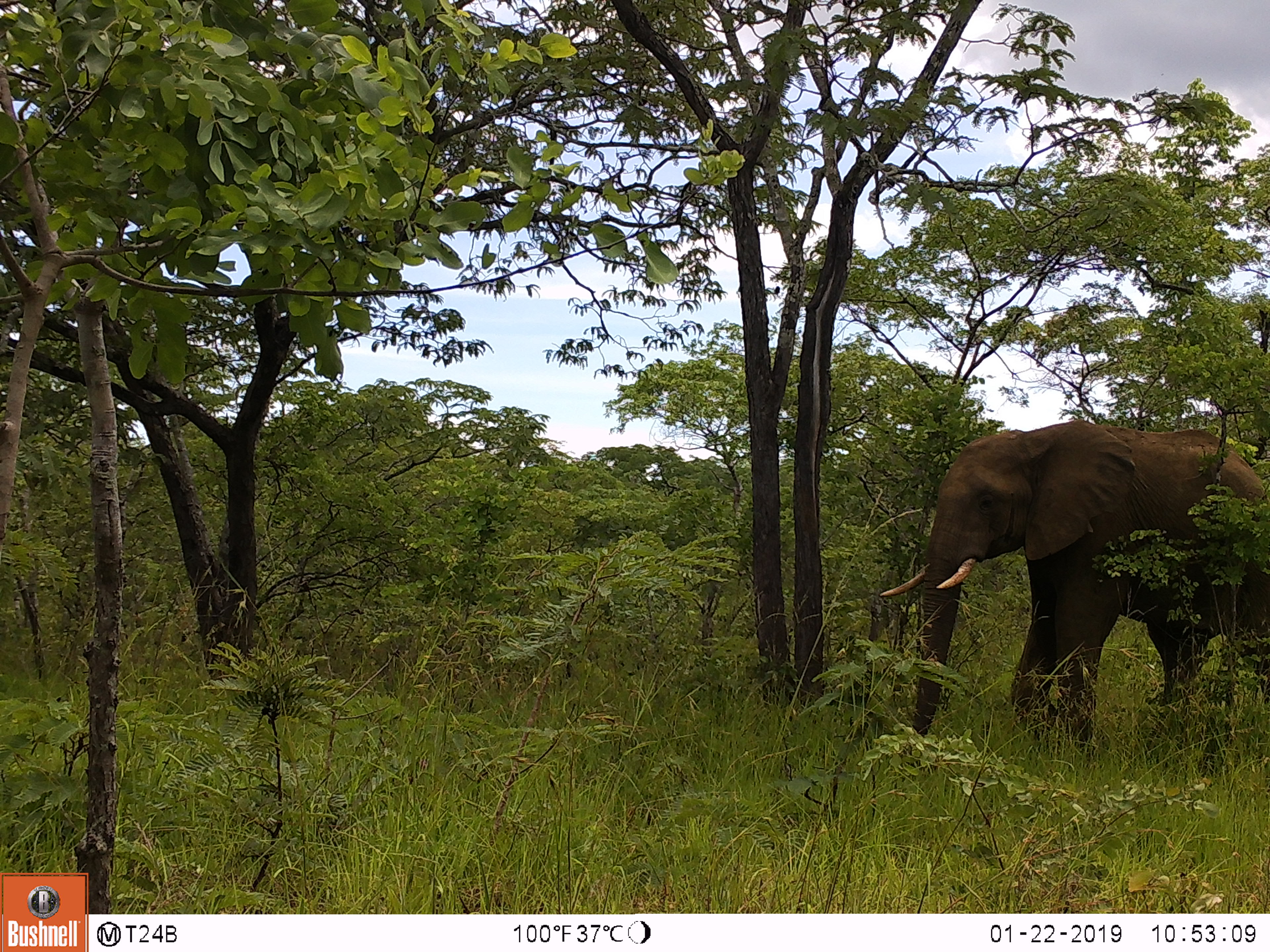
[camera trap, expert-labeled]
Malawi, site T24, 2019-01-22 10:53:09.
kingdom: Animalia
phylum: Chordata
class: Mammalia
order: Proboscidea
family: Elephantidae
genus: Loxodonta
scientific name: Loxodonta africana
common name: african savanna elephant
African savanna elephant (Loxodonta africana), count 1.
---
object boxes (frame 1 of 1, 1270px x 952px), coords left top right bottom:
african savanna elephant: 865 415 1268 777